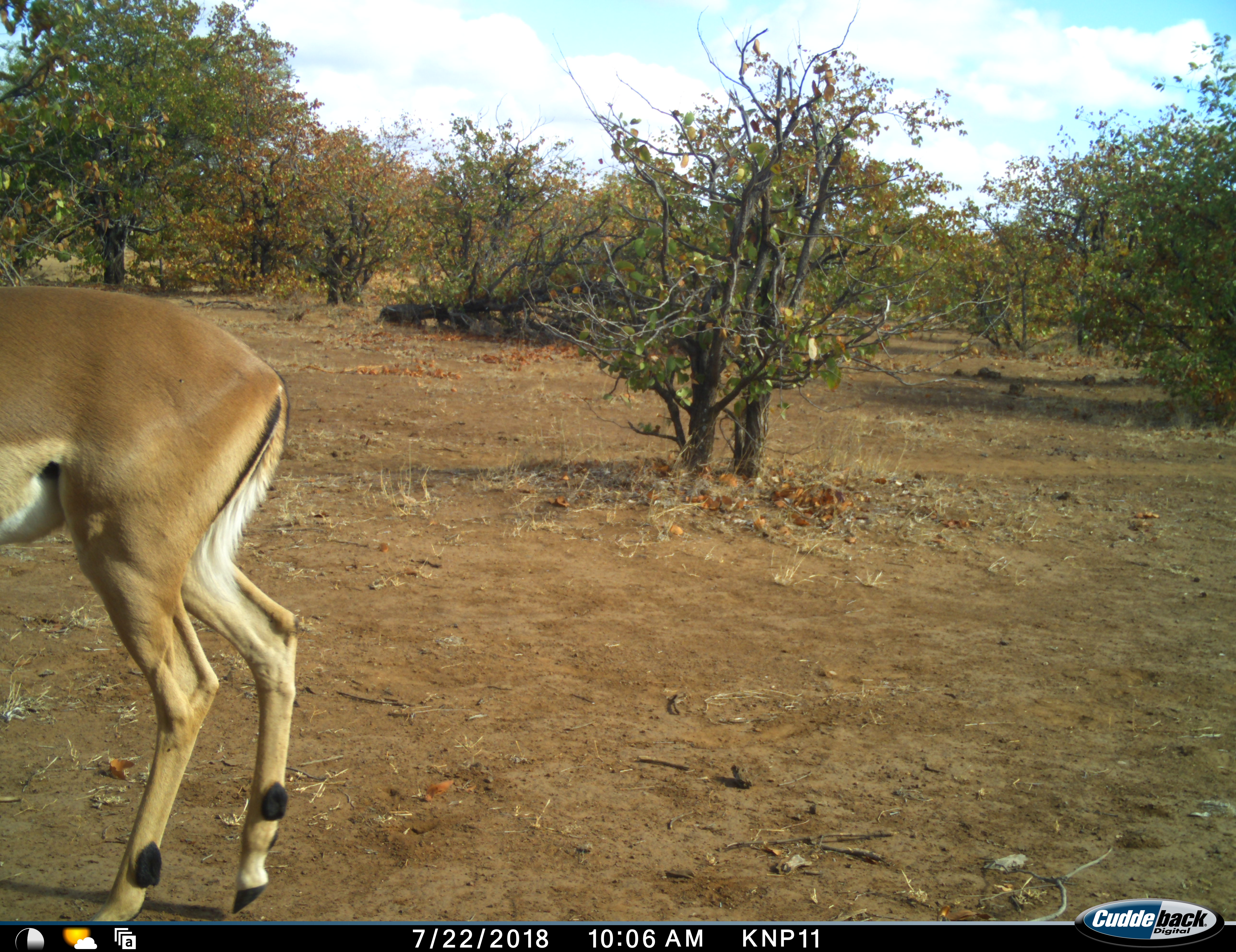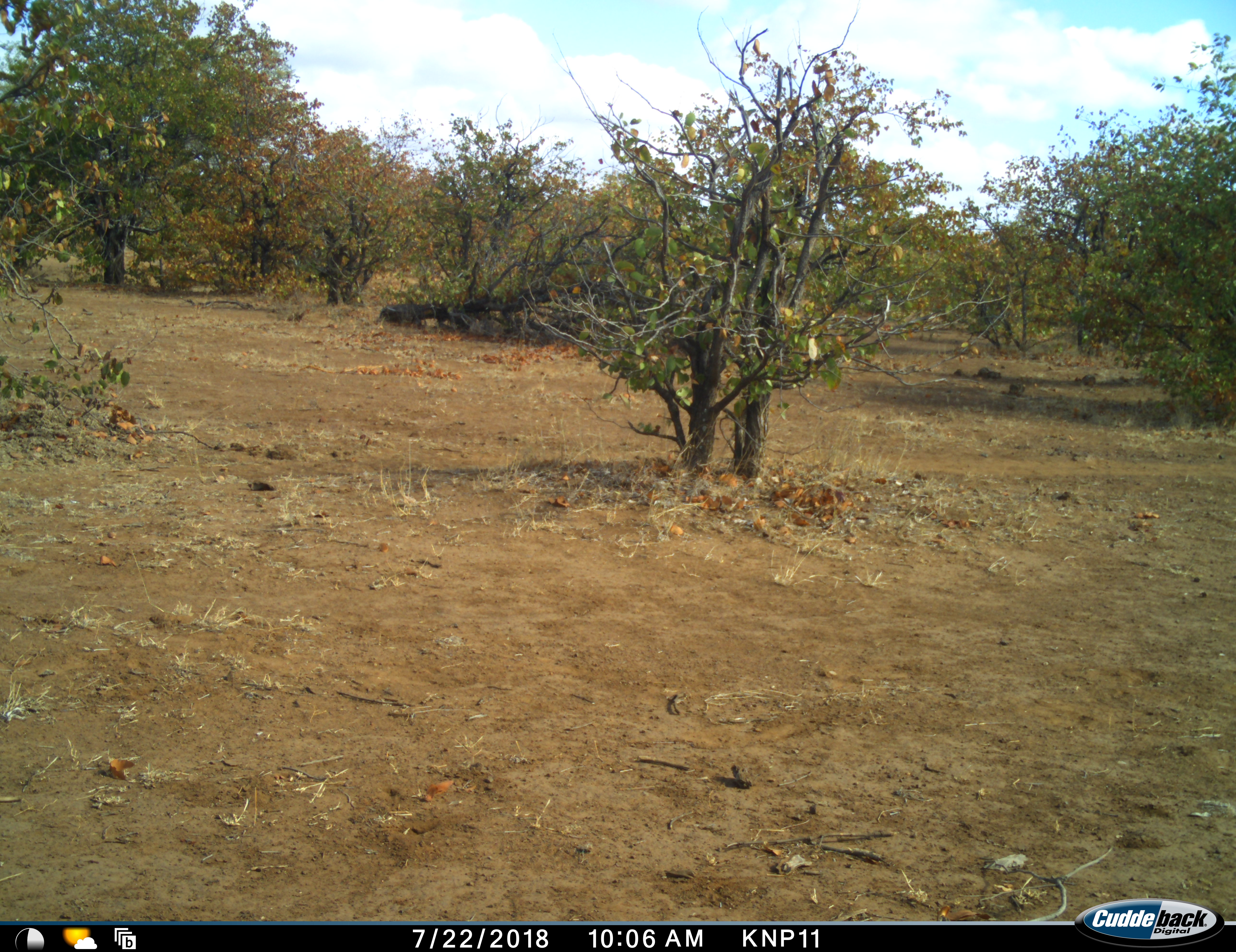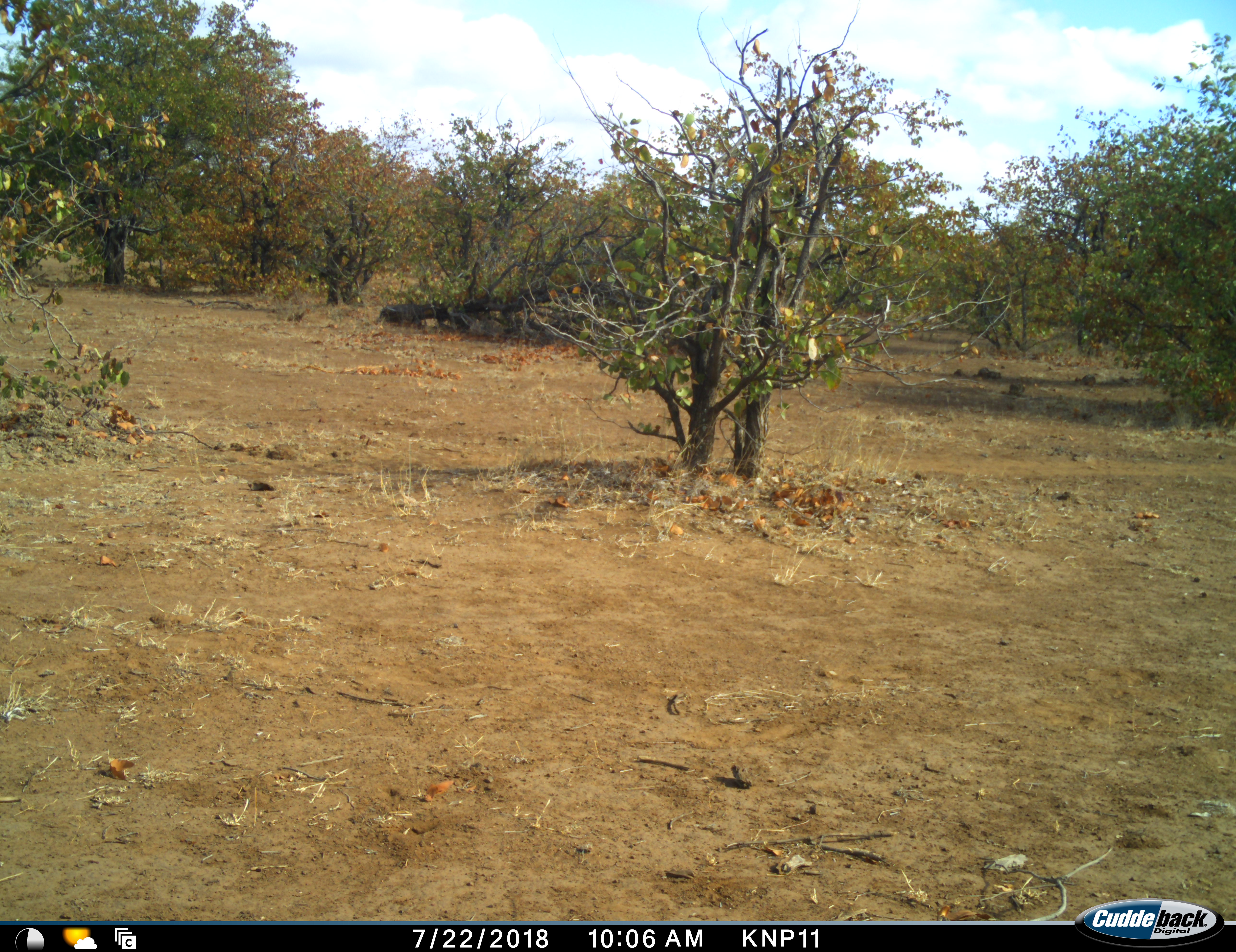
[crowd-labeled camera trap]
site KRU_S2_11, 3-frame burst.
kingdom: Animalia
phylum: Chordata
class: Mammalia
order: Artiodactyla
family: Bovidae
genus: Aepyceros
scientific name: Aepyceros melampus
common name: impala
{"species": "impala (Aepyceros melampus)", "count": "1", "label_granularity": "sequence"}